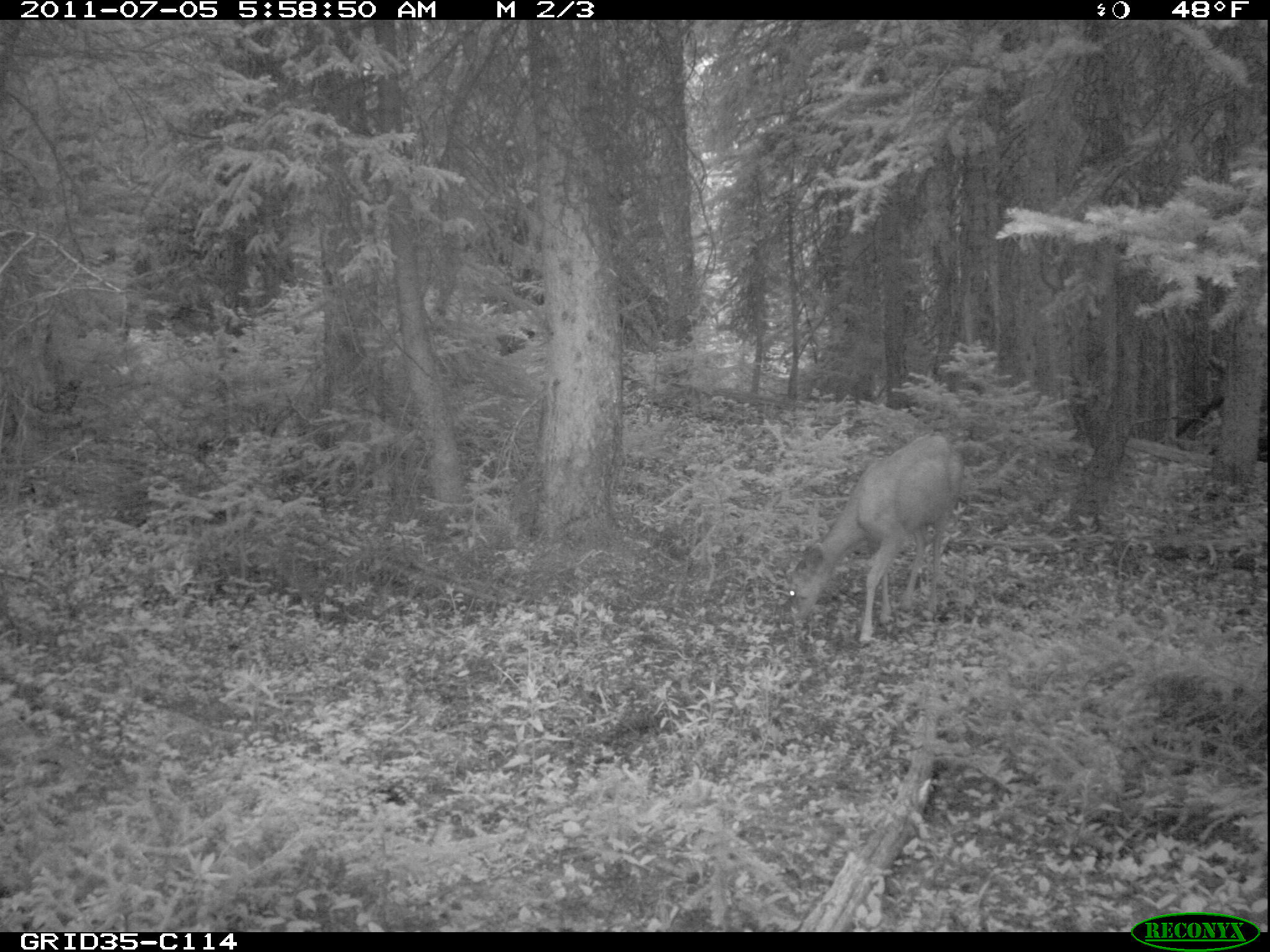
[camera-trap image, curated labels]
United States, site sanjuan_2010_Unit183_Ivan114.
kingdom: Animalia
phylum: Chordata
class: Mammalia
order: Artiodactyla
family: Cervidae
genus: Odocoileus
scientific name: Odocoileus hemionus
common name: mule deer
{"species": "Odocoileus hemionus (mule deer)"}